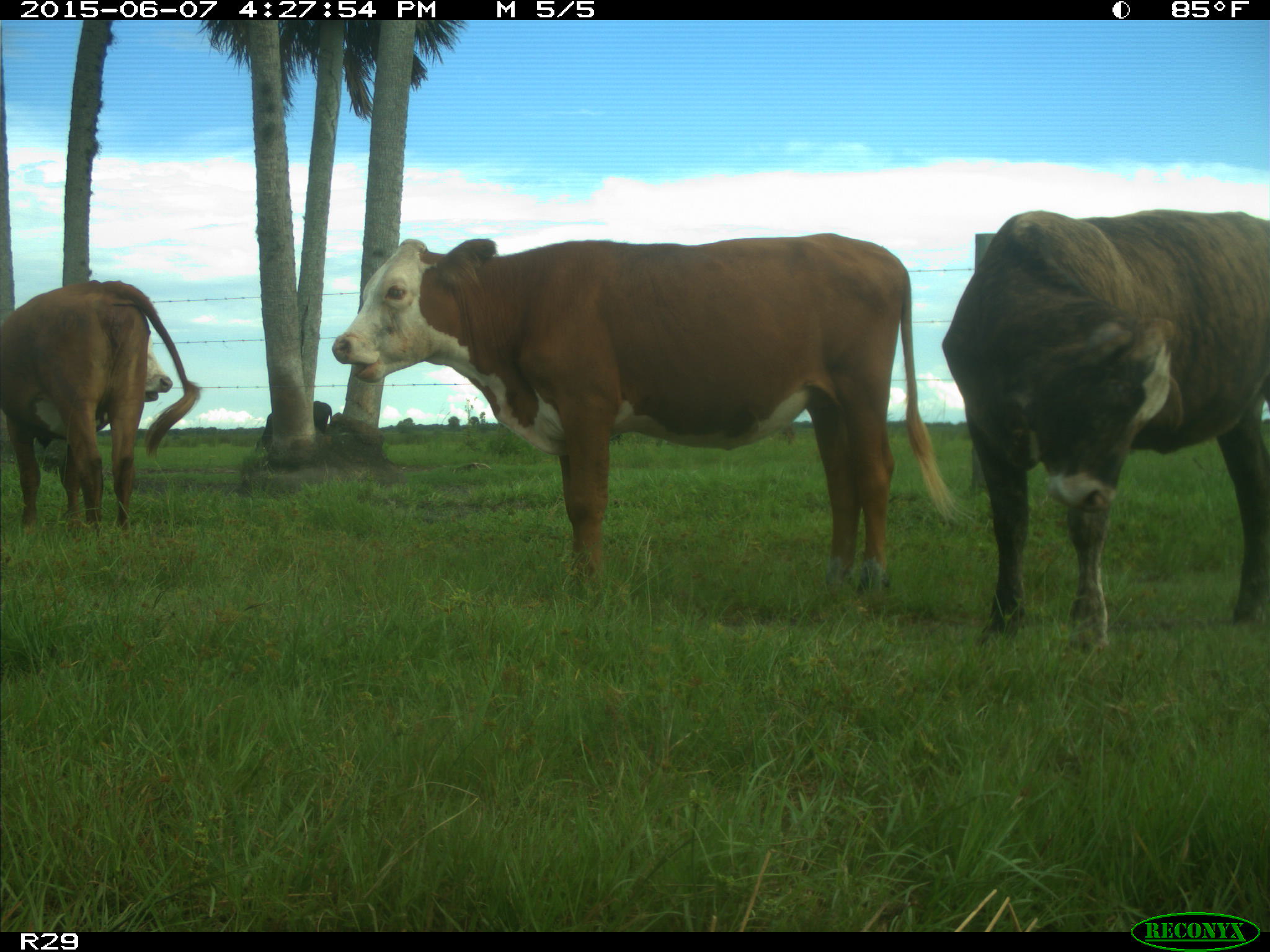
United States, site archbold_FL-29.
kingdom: Animalia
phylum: Chordata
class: Mammalia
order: Artiodactyla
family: Bovidae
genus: Bos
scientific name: Bos taurus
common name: domestic cow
Bos taurus (domestic cow).